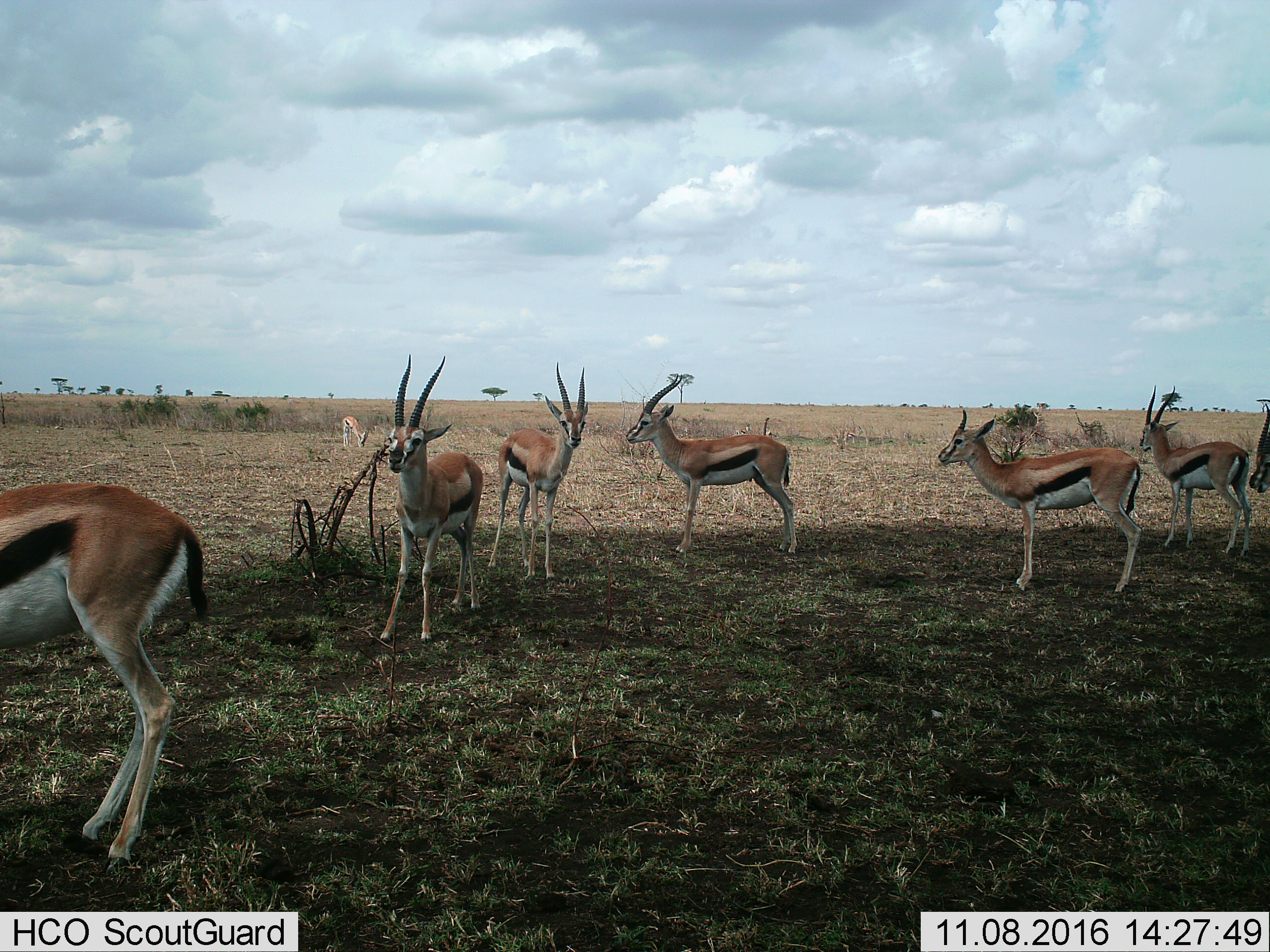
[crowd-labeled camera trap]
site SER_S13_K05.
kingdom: Animalia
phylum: Chordata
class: Mammalia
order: Artiodactyla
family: Bovidae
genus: Eudorcas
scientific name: Eudorcas thomsonii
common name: thomson's gazelle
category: gazellethomsons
Gazellethomsons (thomson's gazelle) (Eudorcas thomsonii), count 8. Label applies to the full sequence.